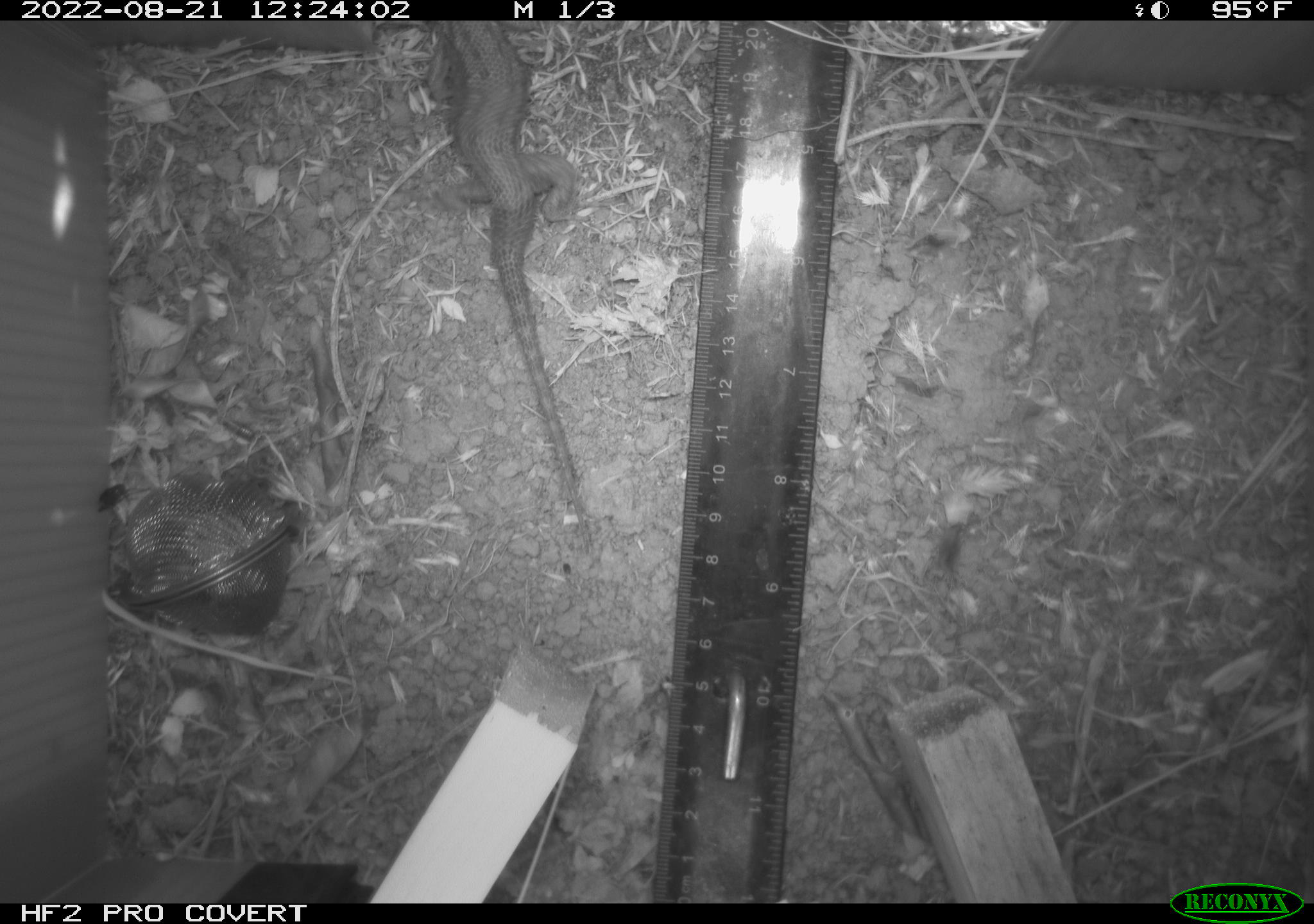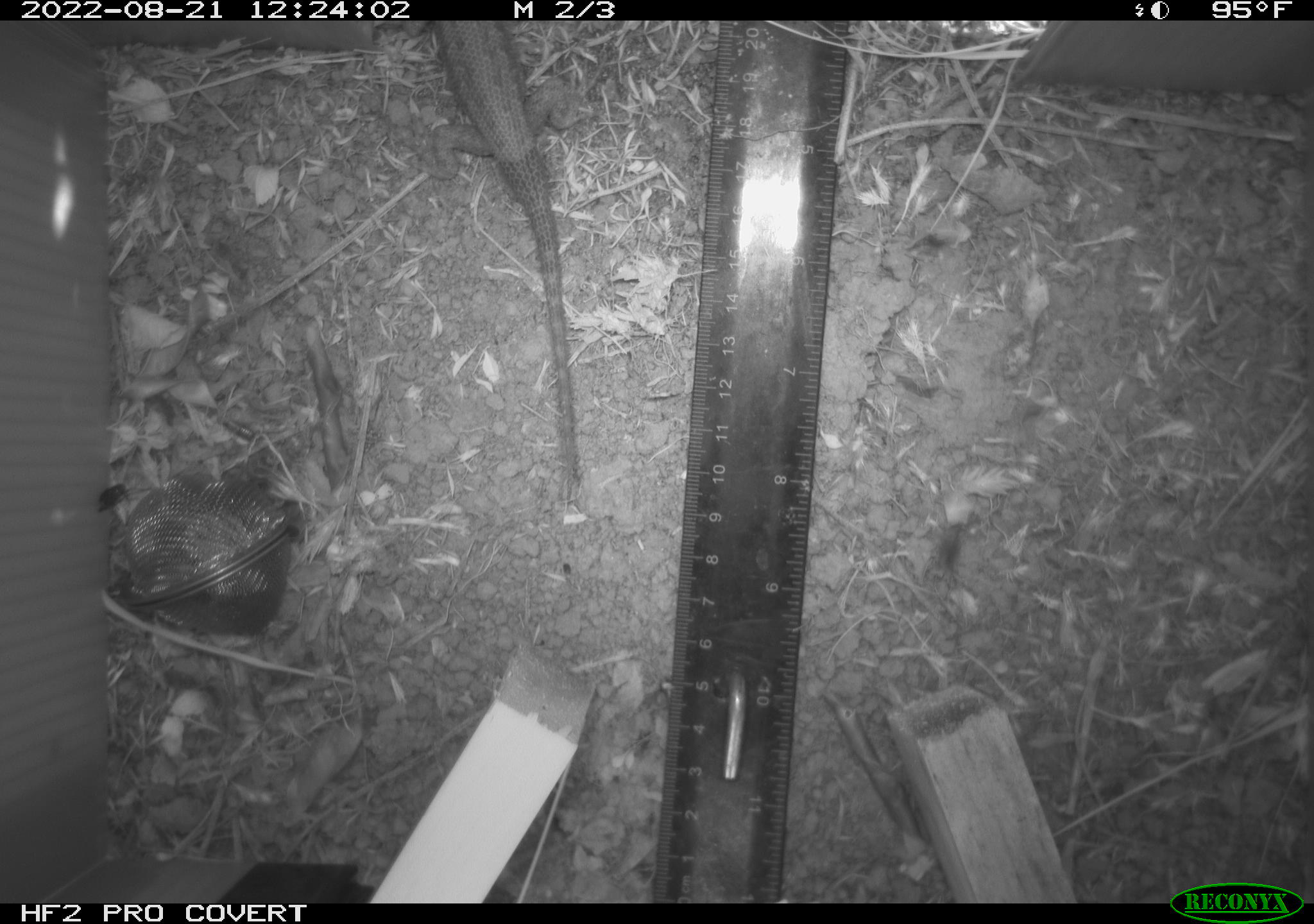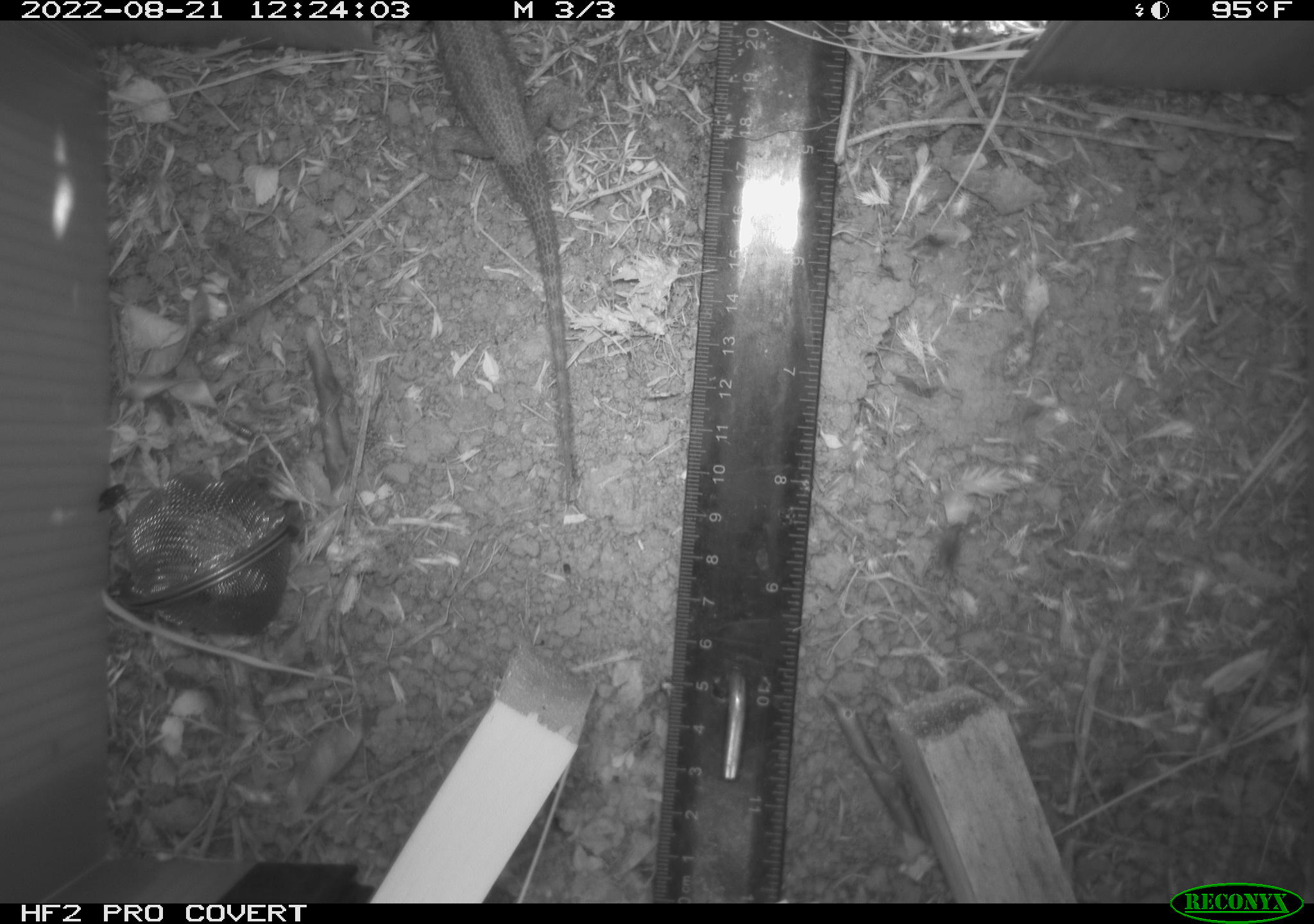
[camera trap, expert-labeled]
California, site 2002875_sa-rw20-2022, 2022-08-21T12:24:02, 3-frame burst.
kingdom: Animalia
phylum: Chordata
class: Reptilia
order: Squamata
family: Phrynosomatidae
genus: Sceloporus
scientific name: Sceloporus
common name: spiny lizards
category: sceloporus species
Sceloporus species (spiny lizards) (Sceloporus).